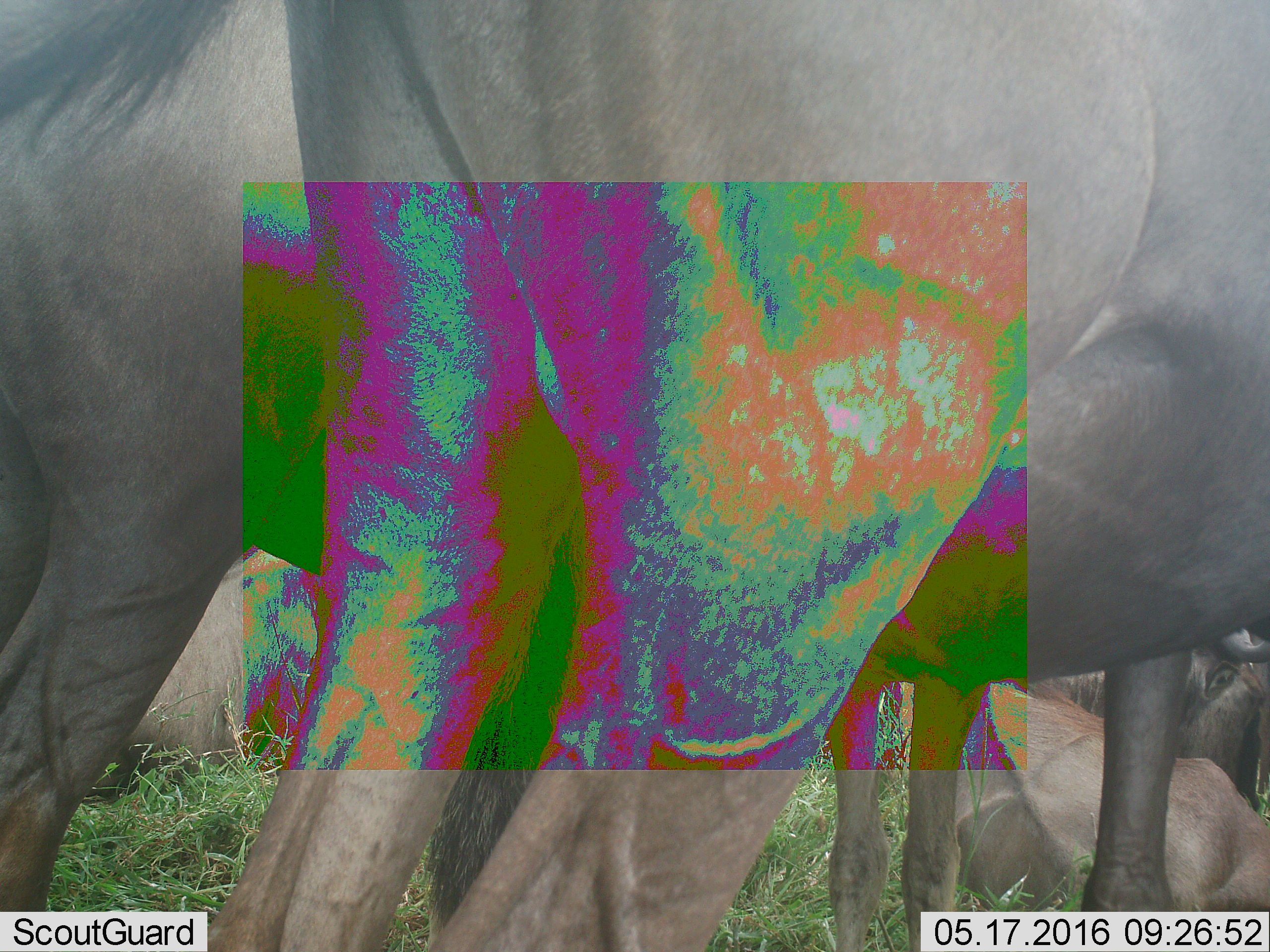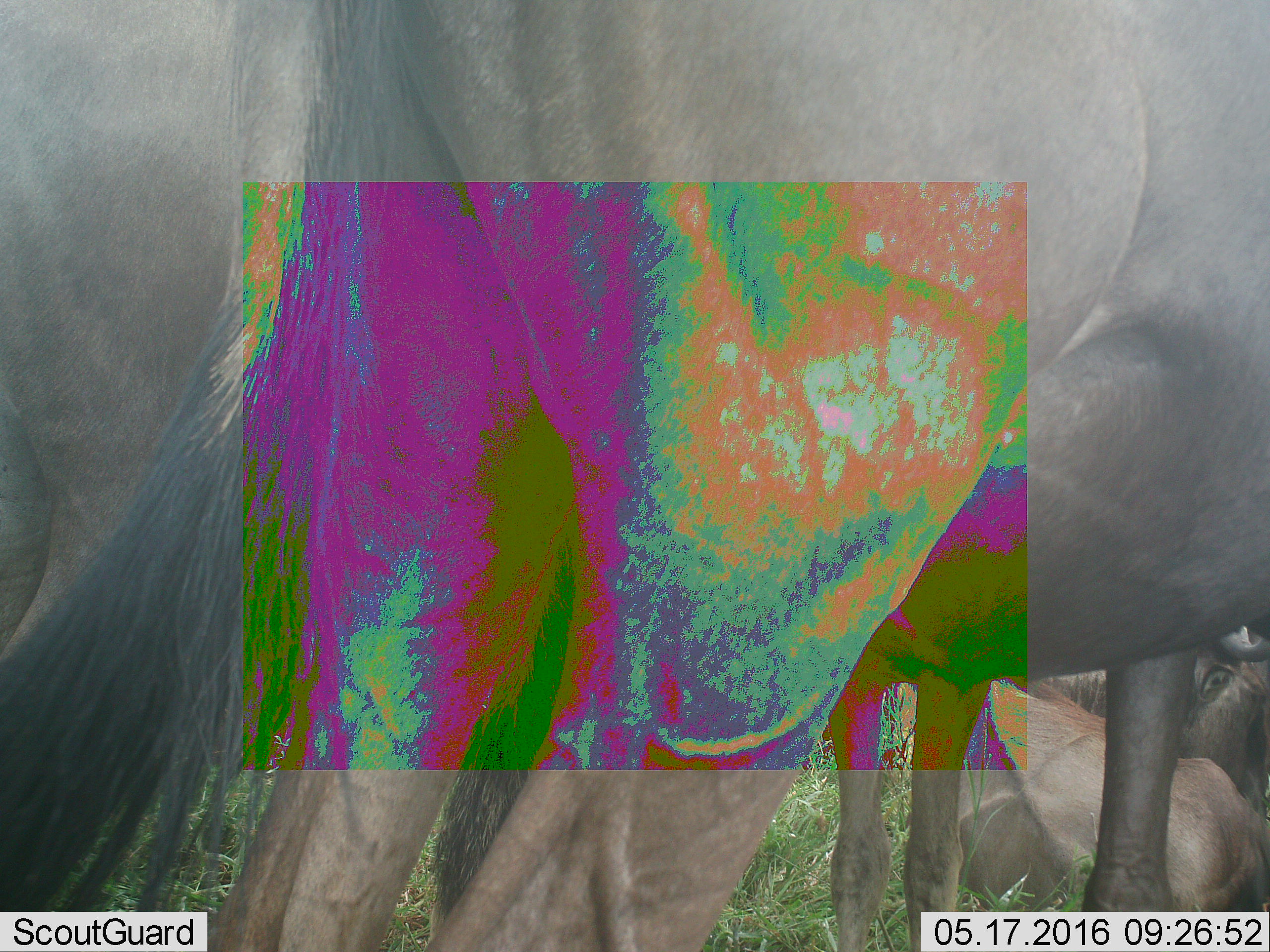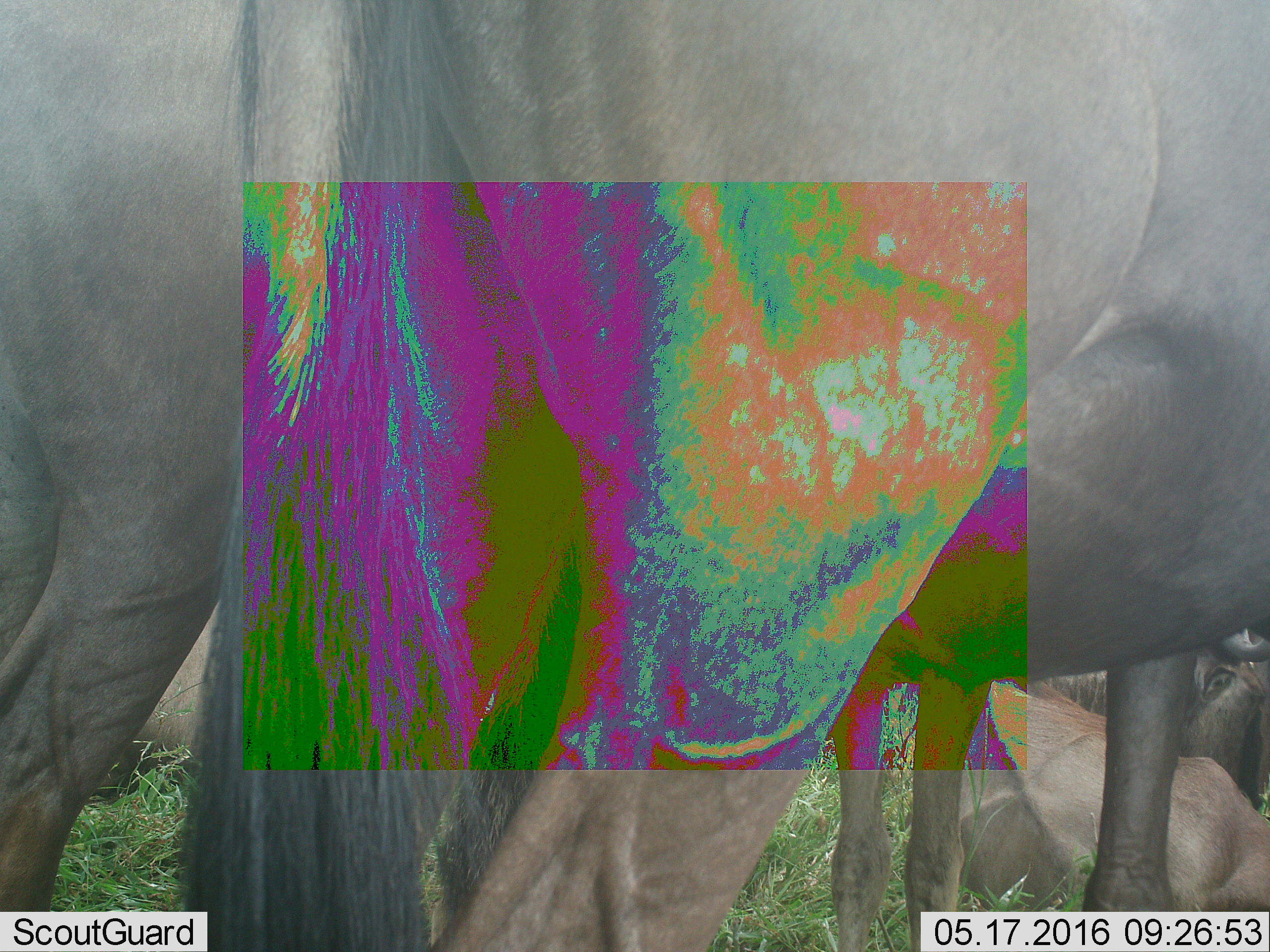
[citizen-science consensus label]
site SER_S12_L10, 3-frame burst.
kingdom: Animalia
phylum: Chordata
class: Mammalia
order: Artiodactyla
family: Bovidae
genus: Connochaetes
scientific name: Connochaetes taurinus taurinus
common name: blue wildebeest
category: wildebeestblue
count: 5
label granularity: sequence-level